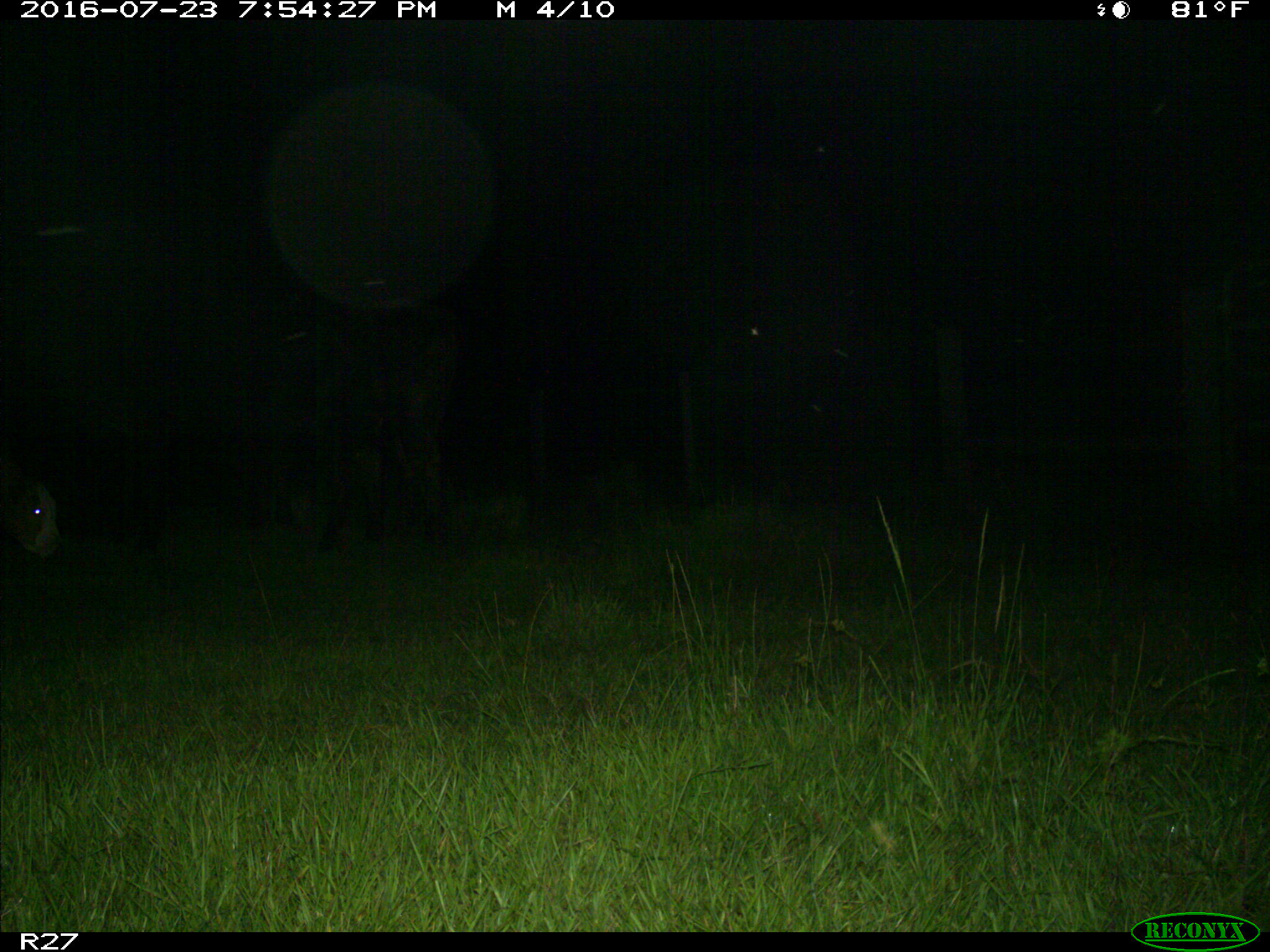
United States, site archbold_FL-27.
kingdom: Animalia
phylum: Chordata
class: Mammalia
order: Artiodactyla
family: Bovidae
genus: Bos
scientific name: Bos taurus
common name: domestic cow